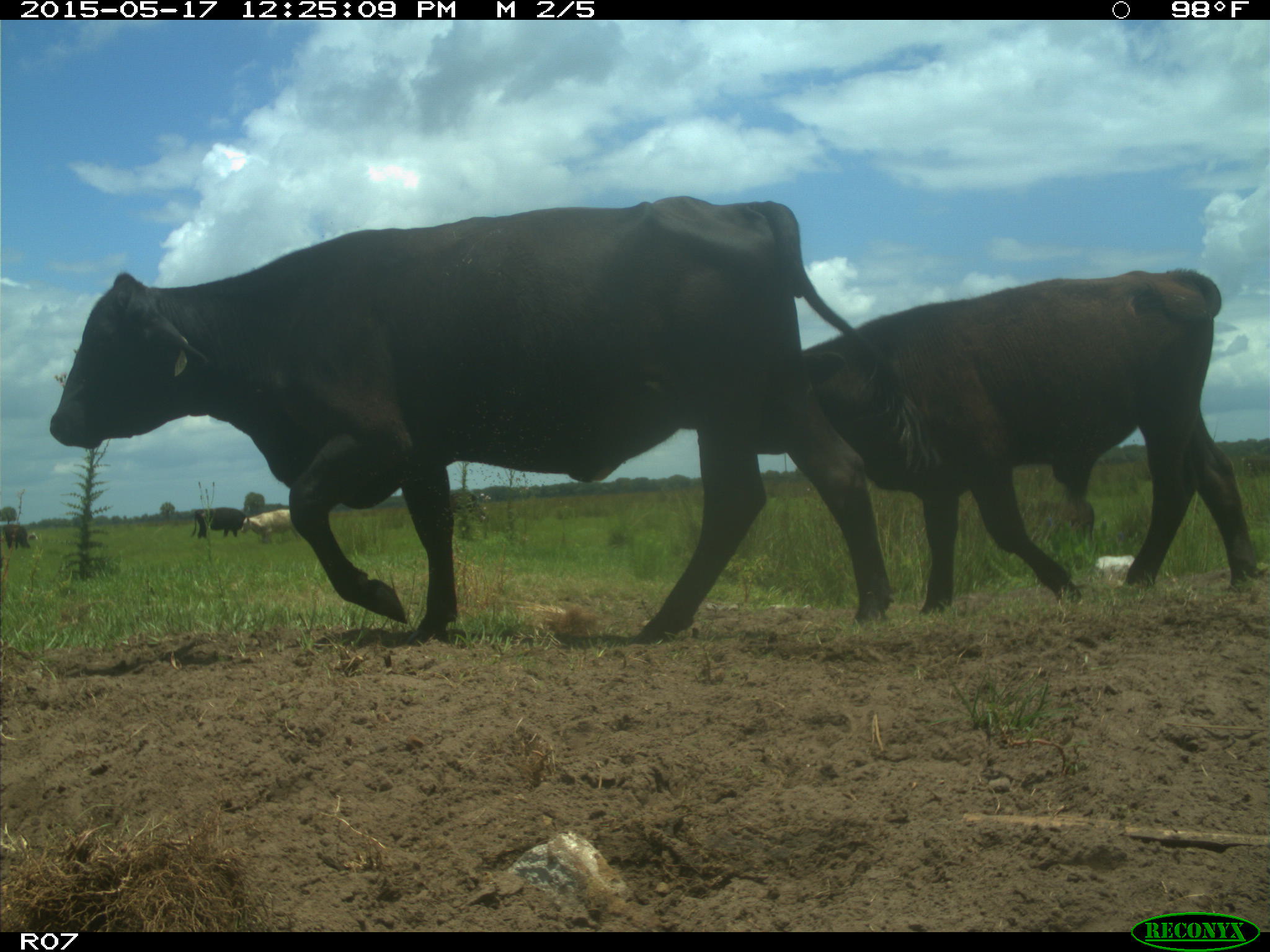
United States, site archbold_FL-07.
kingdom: Animalia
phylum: Chordata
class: Mammalia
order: Artiodactyla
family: Bovidae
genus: Bos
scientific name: Bos taurus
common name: domestic cow